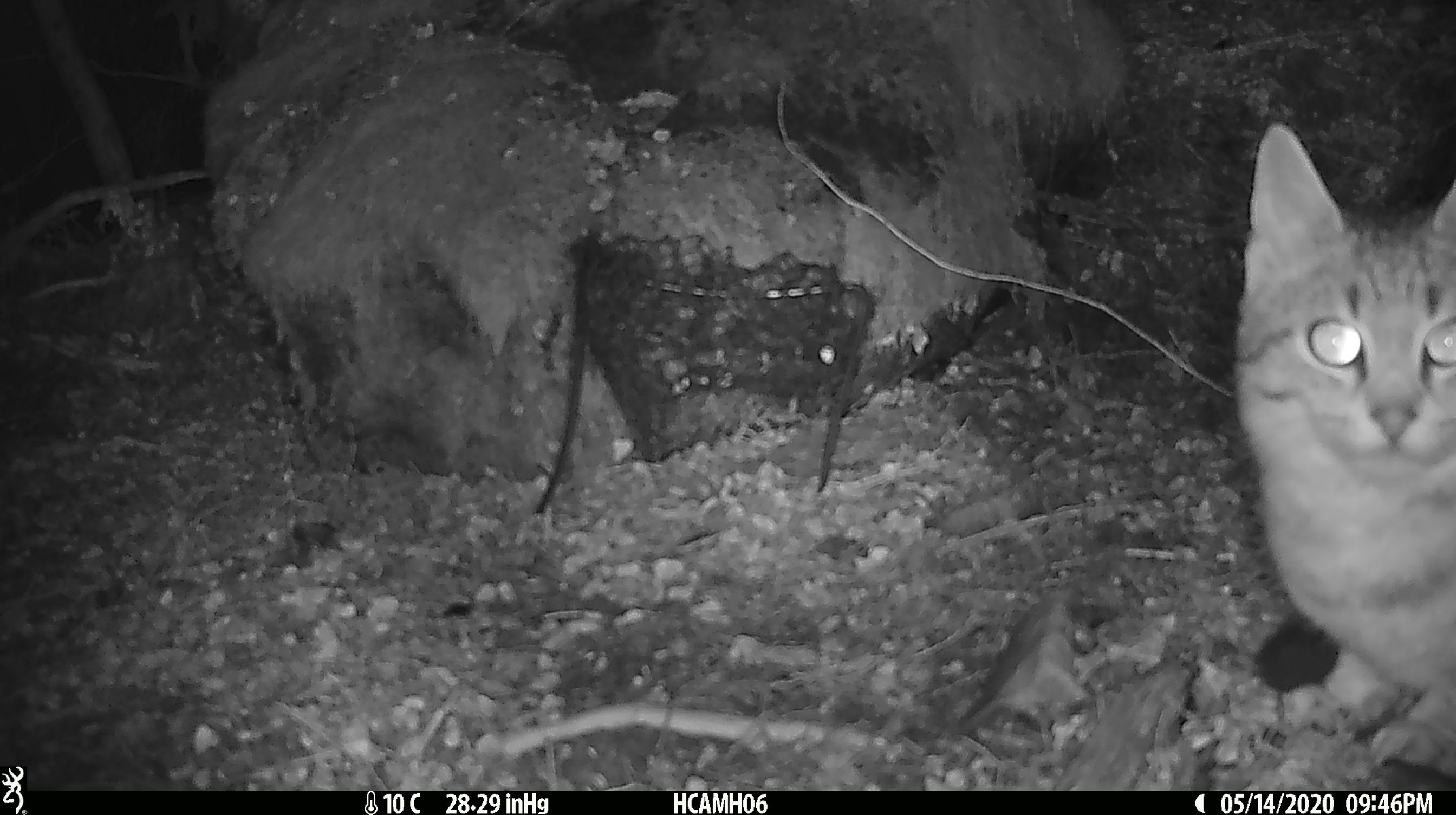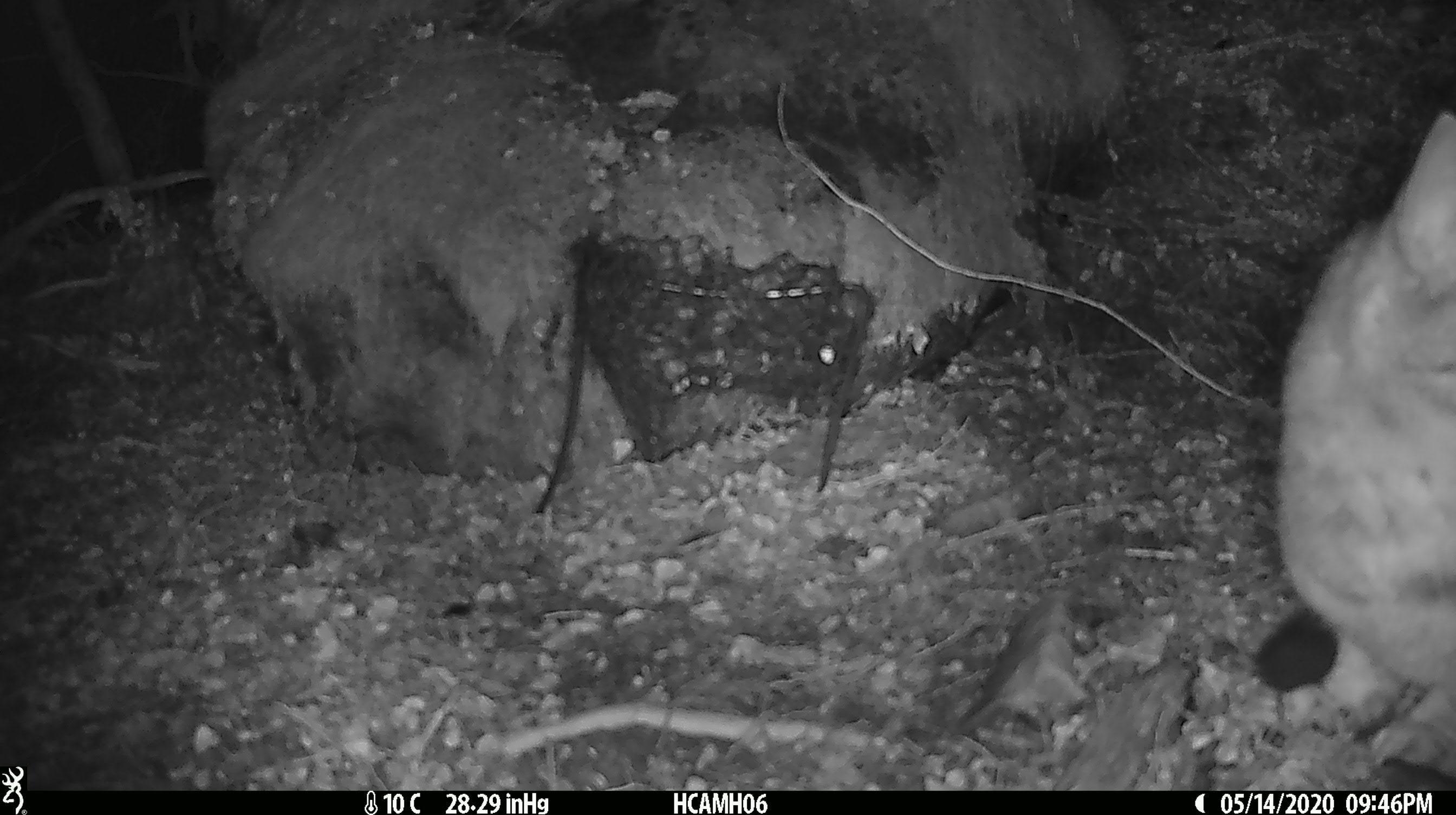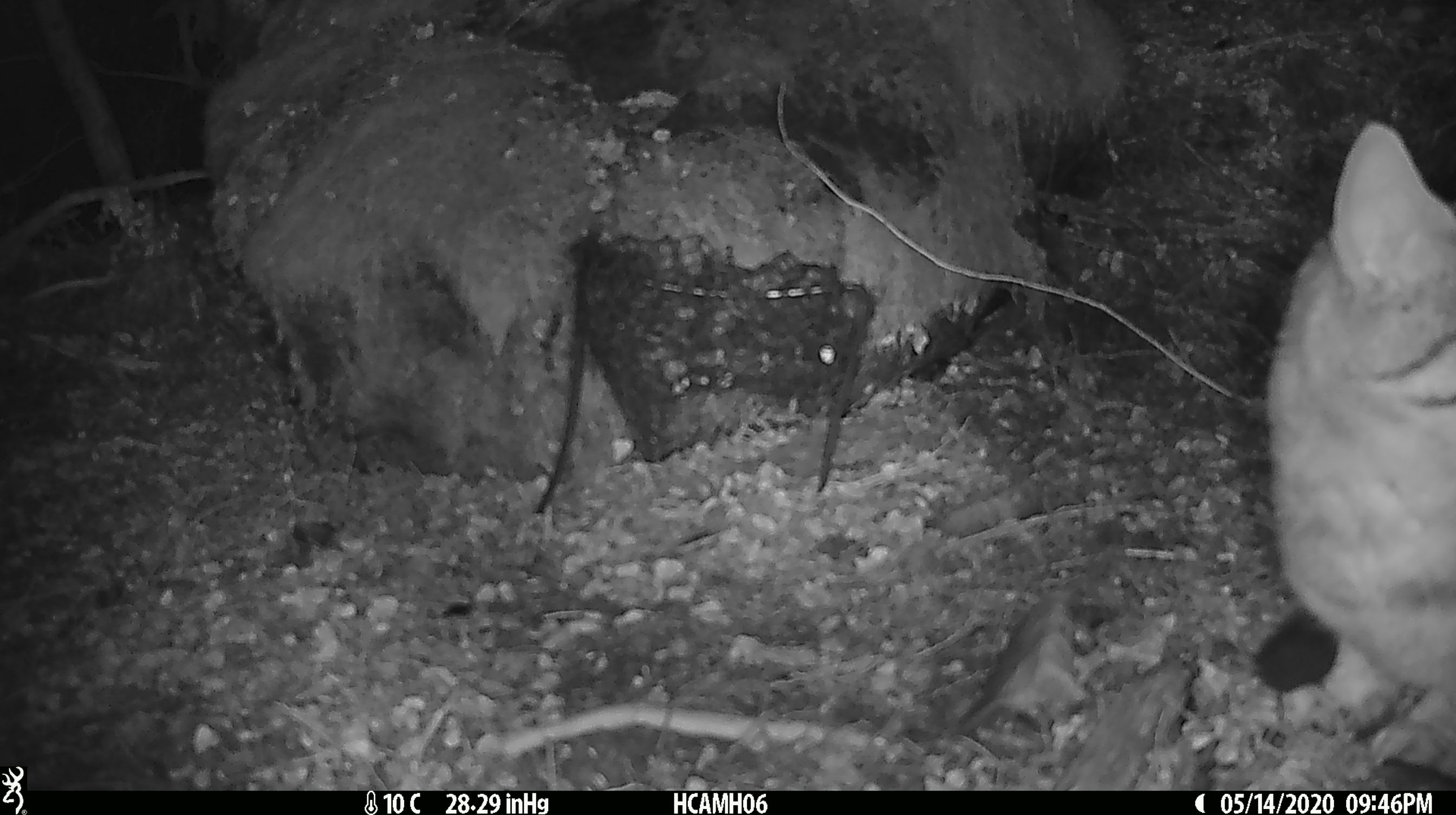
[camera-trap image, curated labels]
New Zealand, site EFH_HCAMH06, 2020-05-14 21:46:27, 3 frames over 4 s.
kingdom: Animalia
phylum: Chordata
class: Mammalia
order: Carnivora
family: Felidae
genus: Felis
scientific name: Felis catus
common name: domestic cat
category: cat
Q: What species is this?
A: Cat (domestic cat) (Felis catus).